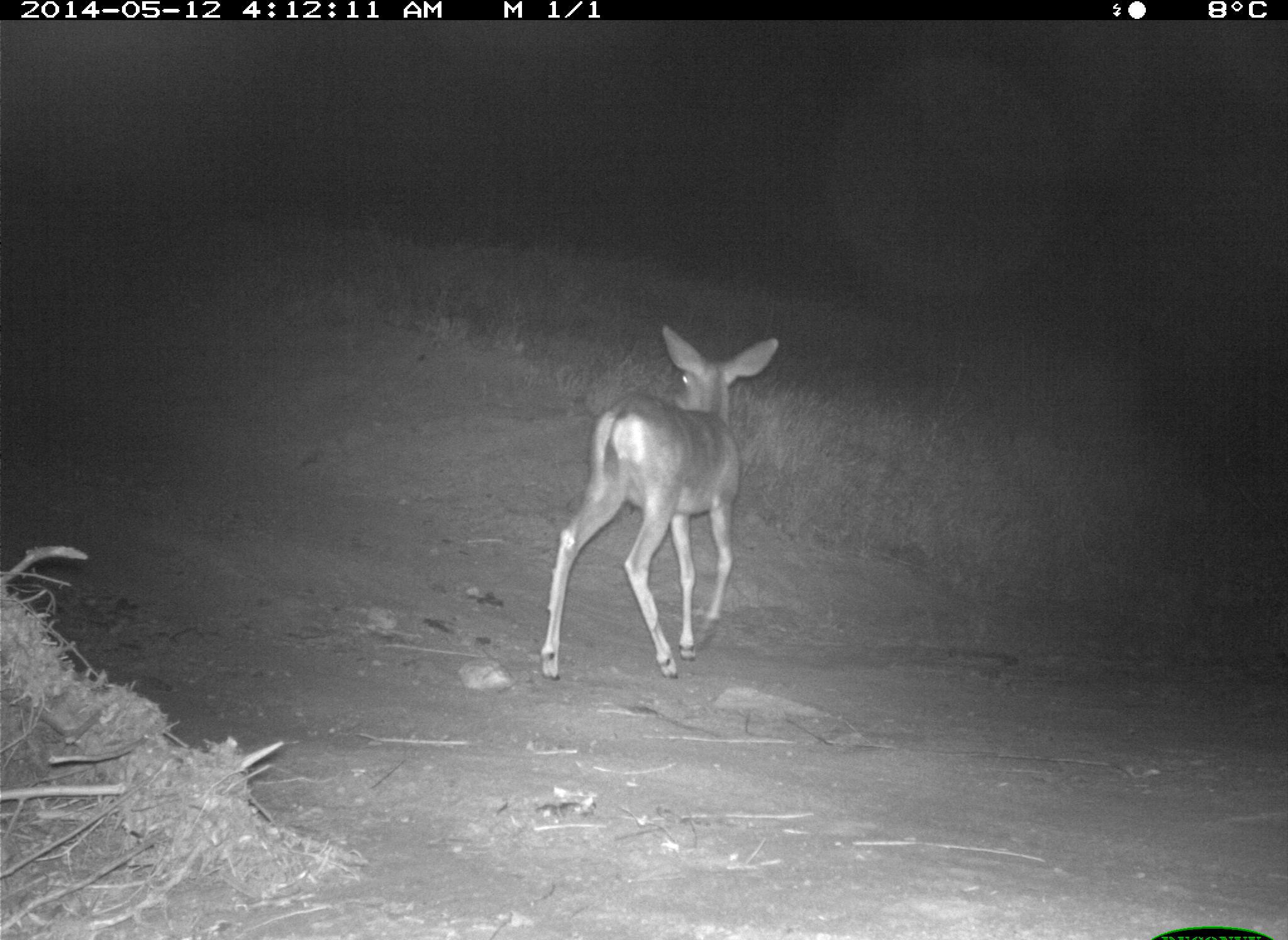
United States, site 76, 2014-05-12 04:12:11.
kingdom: Animalia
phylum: Chordata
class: Mammalia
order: Artiodactyla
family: Cervidae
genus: Odocoileus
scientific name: Odocoileus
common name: deer